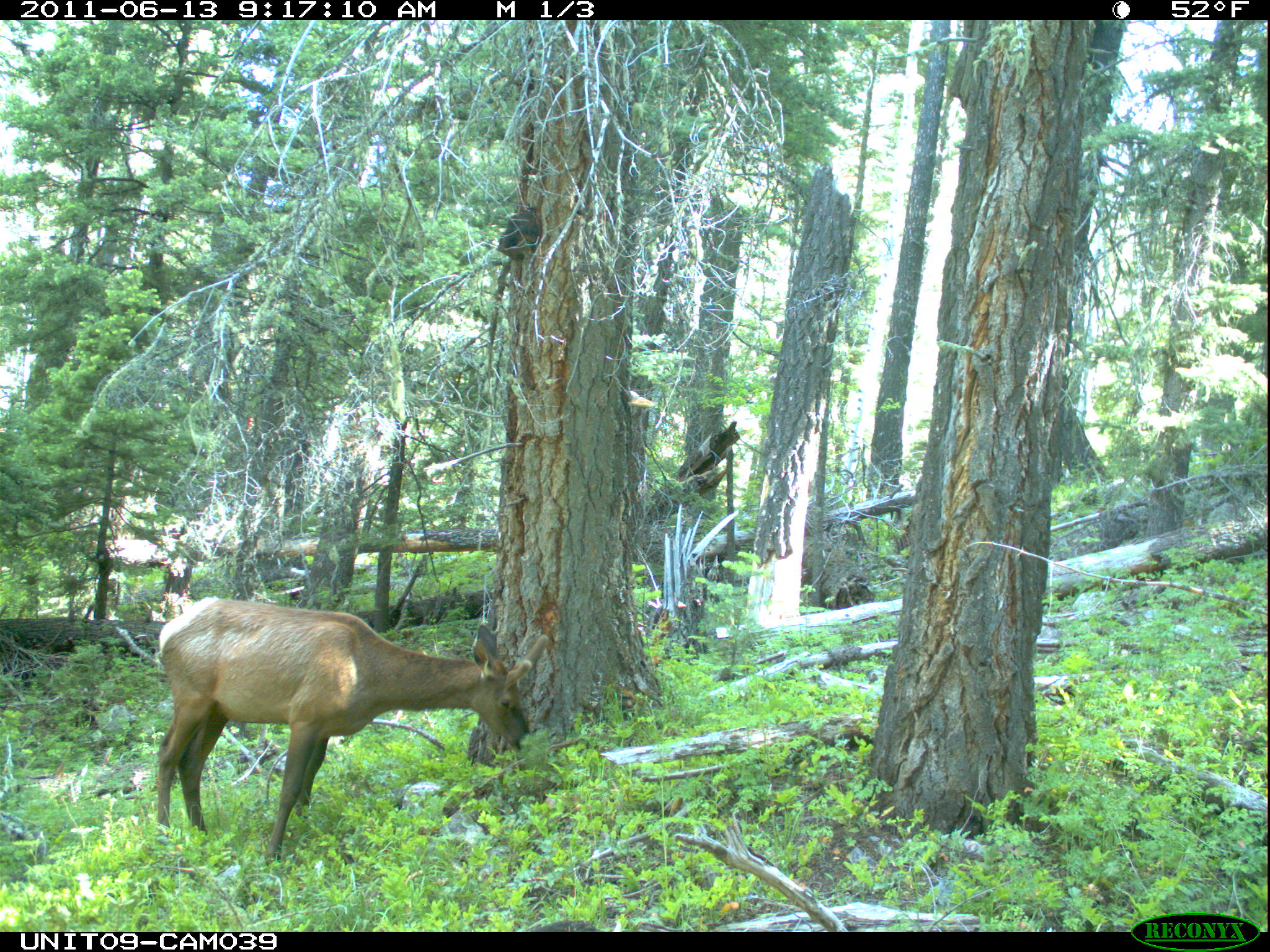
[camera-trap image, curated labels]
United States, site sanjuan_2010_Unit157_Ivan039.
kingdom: Animalia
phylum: Chordata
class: Mammalia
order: Artiodactyla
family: Cervidae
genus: Cervus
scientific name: Cervus elaphus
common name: red deer